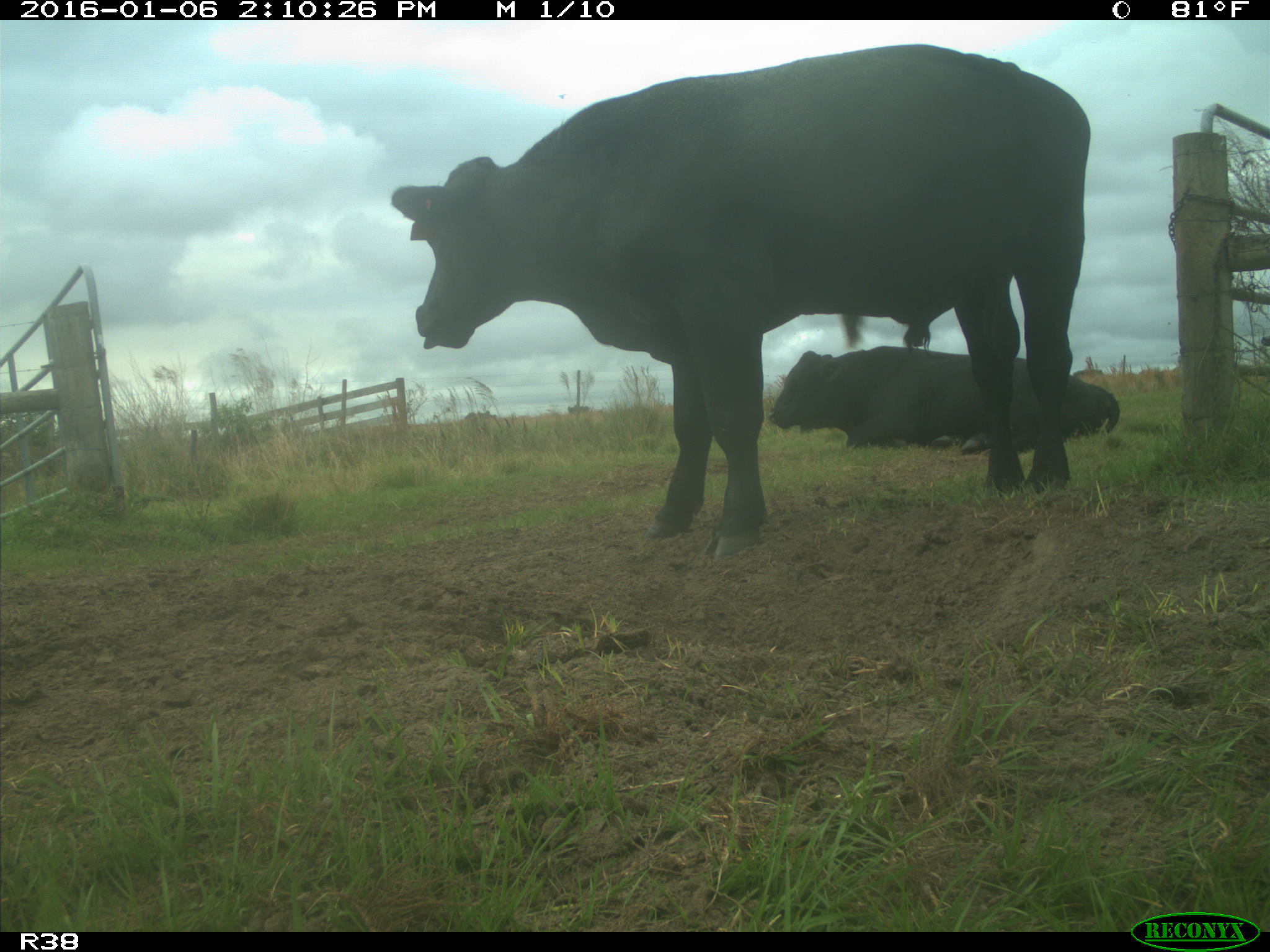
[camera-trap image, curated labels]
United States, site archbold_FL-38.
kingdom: Animalia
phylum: Chordata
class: Mammalia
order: Artiodactyla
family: Bovidae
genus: Bos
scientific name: Bos taurus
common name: domestic cow